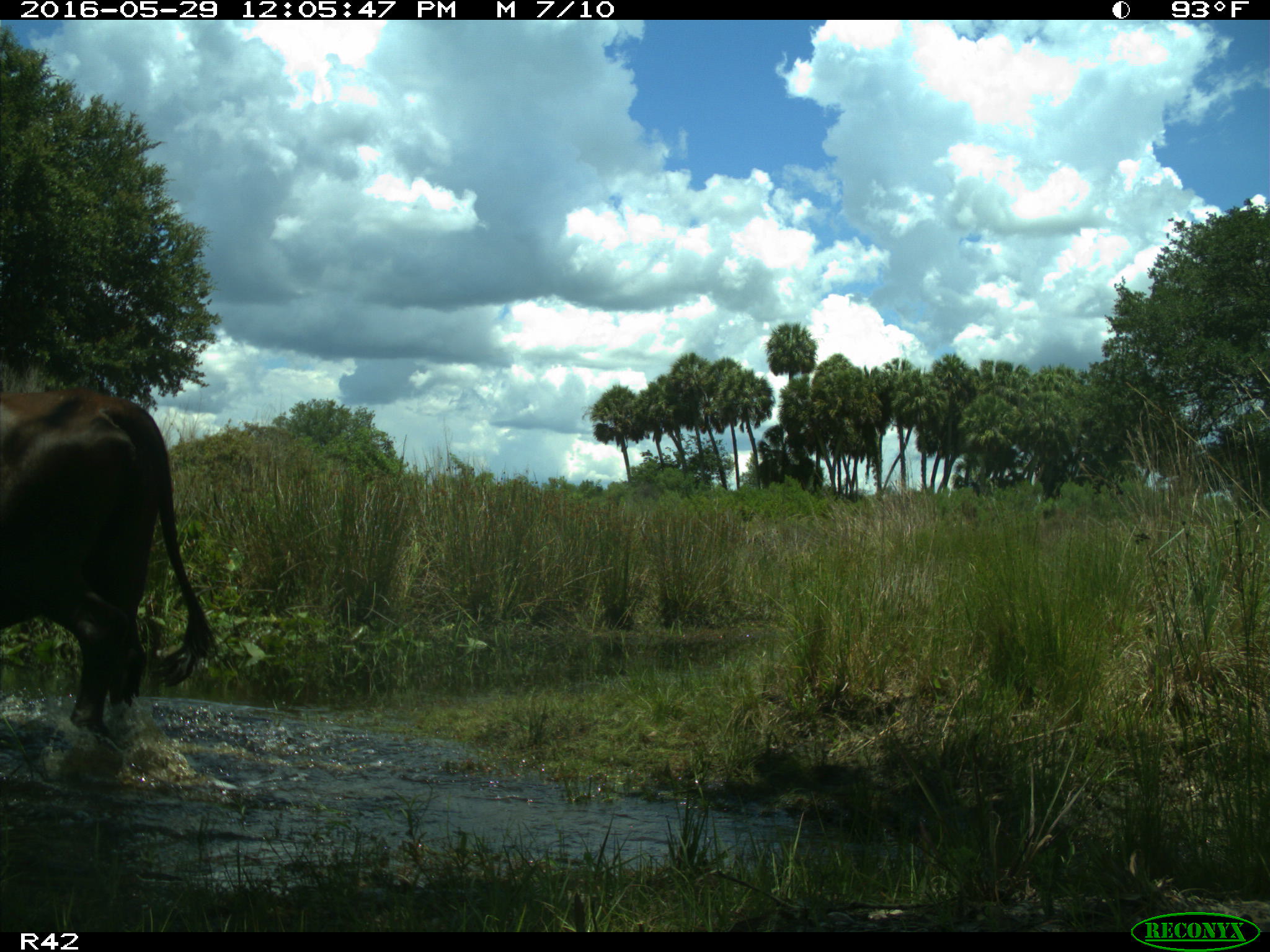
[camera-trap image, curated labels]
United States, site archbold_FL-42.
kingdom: Animalia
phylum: Chordata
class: Mammalia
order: Artiodactyla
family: Bovidae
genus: Bos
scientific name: Bos taurus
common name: domestic cow